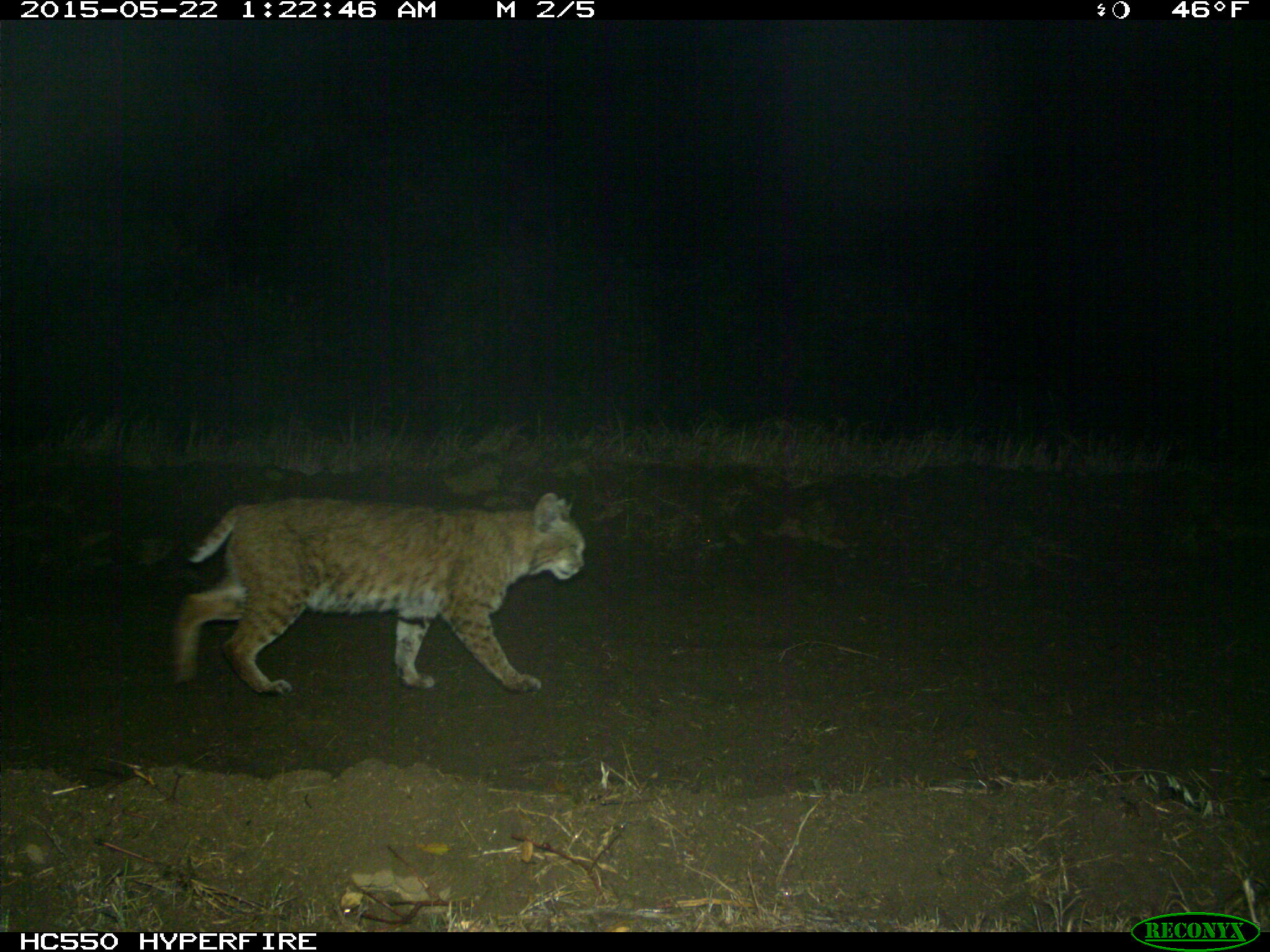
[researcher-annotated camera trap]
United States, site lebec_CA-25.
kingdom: Animalia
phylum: Chordata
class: Mammalia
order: Carnivora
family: Felidae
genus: Lynx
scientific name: Lynx rufus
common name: bobcat